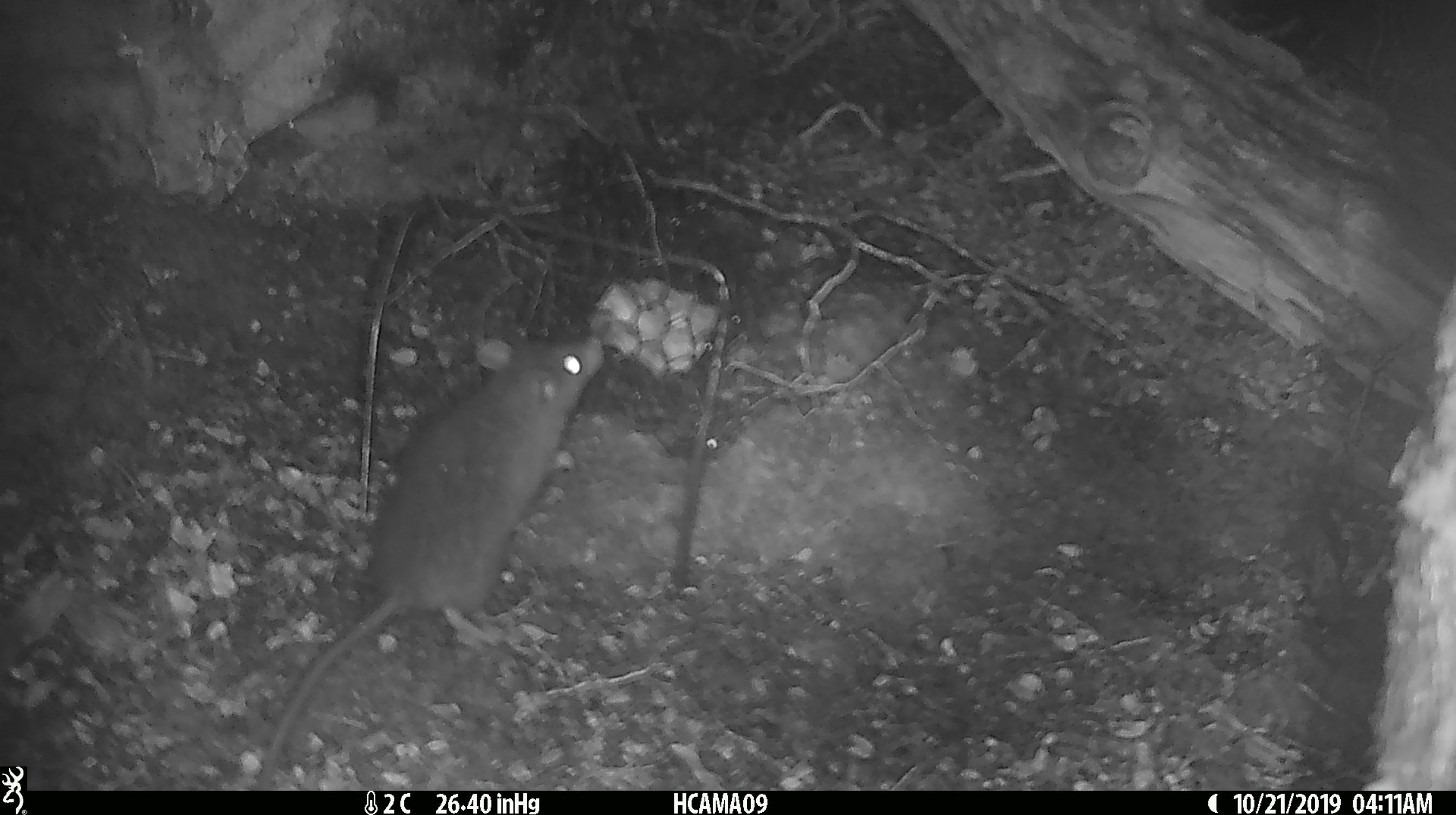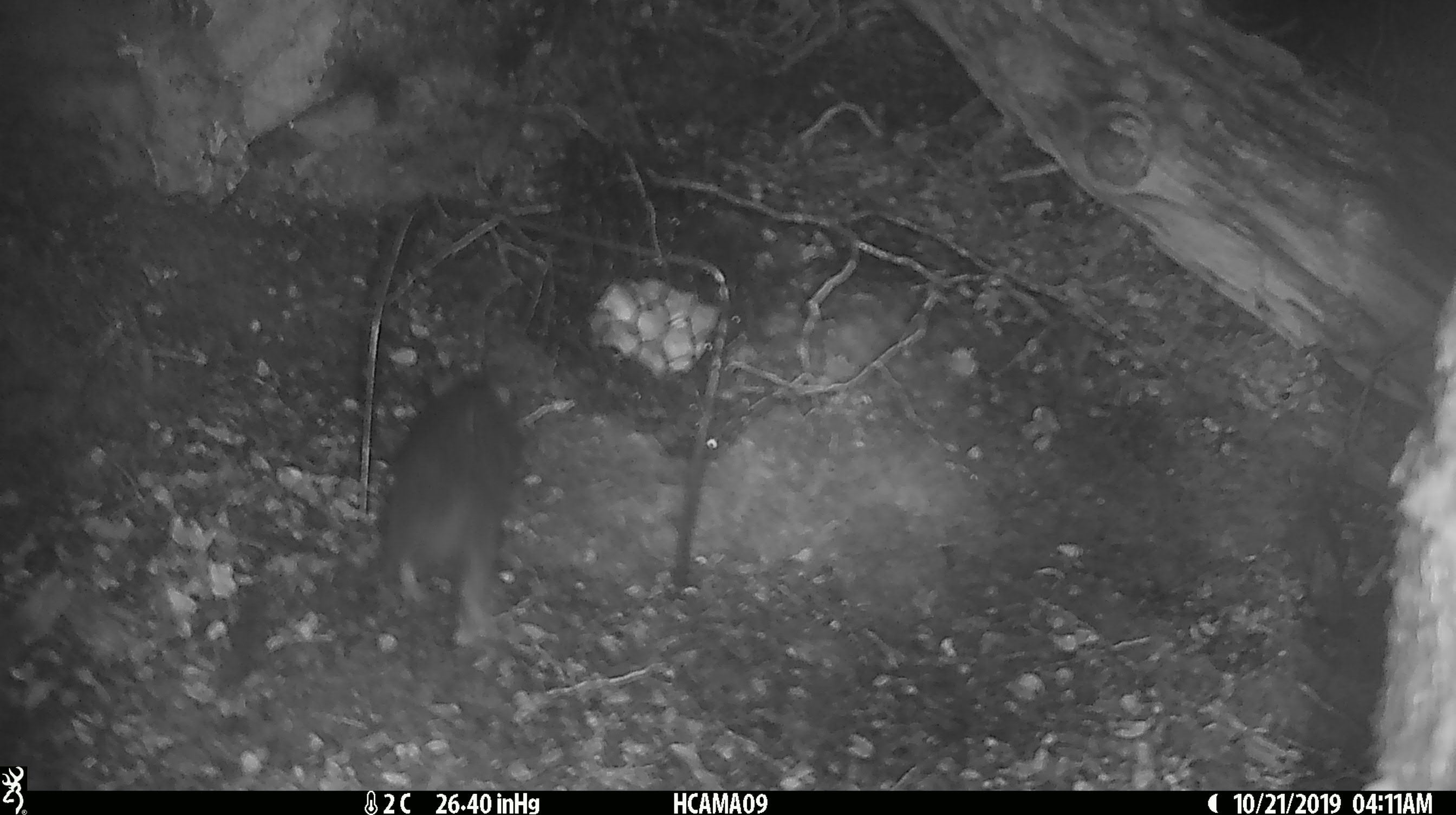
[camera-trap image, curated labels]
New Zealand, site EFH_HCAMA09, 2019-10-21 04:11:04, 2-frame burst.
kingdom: Animalia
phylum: Chordata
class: Mammalia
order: Rodentia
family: Muridae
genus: Rattus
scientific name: Rattus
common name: rat